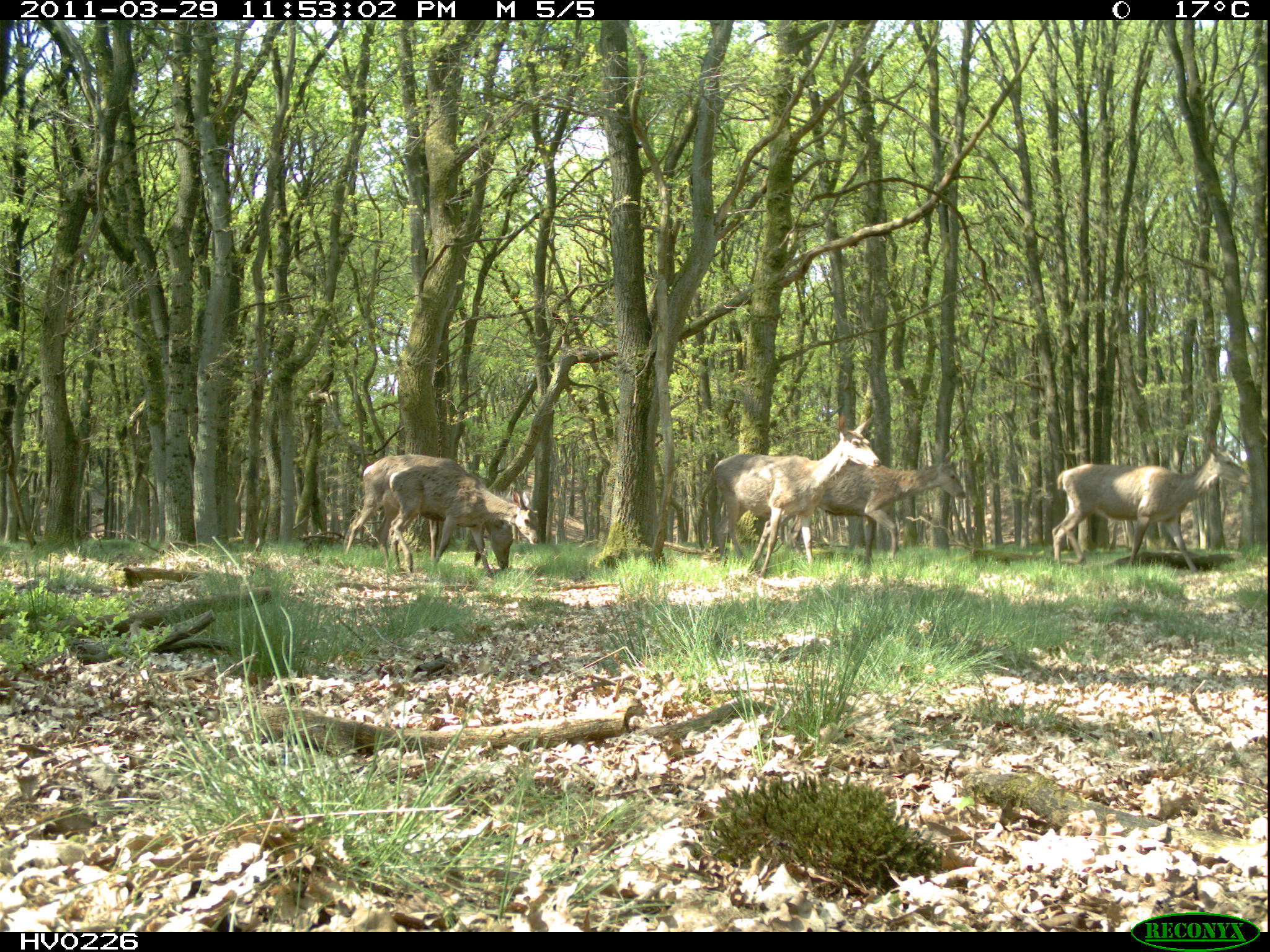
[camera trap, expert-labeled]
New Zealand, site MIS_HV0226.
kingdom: Animalia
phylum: Chordata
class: Mammalia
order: Artiodactyla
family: Cervidae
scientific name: Cervidae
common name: deer